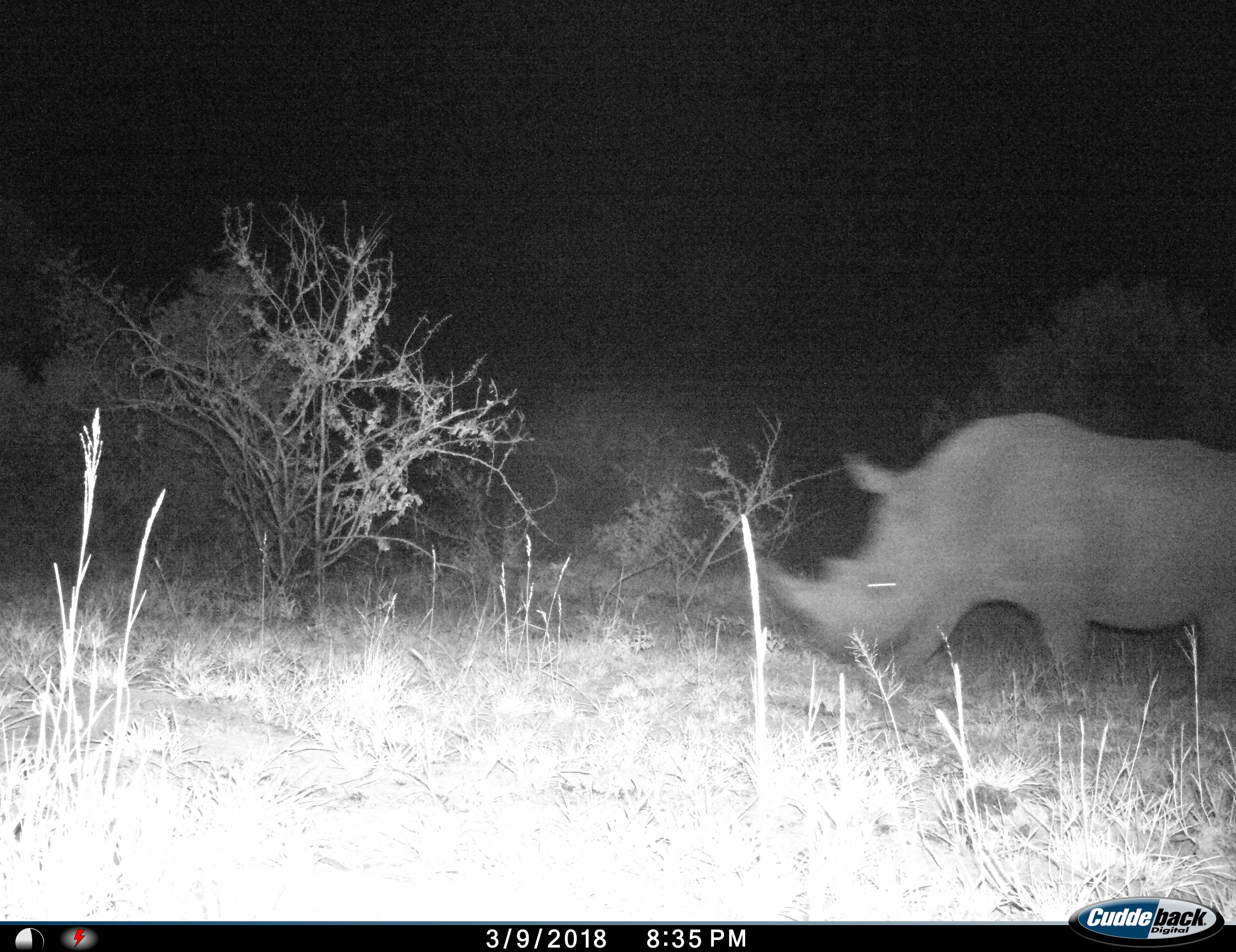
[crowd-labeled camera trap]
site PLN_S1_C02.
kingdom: Animalia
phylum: Chordata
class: Mammalia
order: Perissodactyla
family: Rhinocerotidae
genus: Ceratotherium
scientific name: Ceratotherium simum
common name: white rhinoceros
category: rhinoceroswhite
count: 1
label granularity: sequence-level